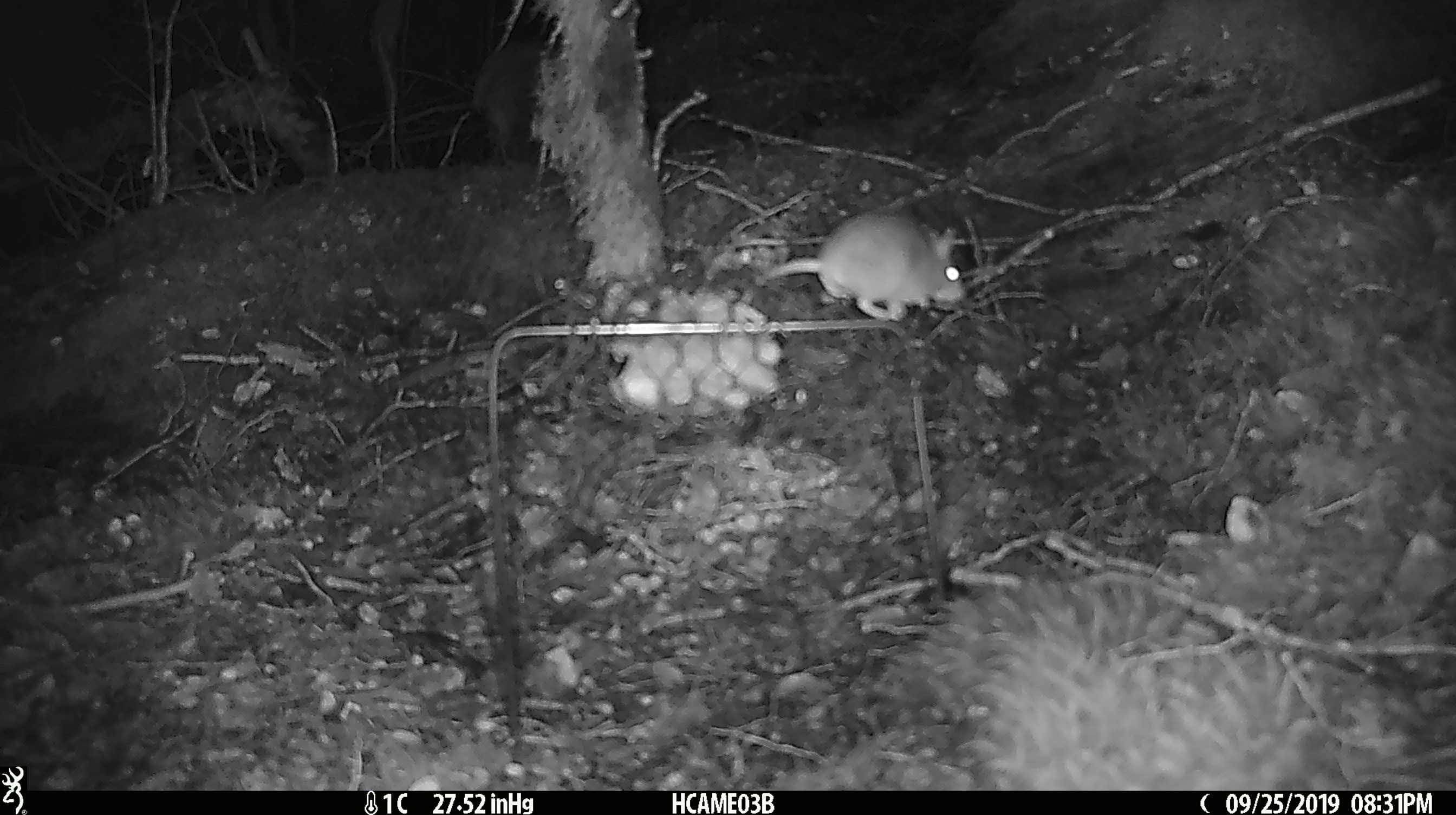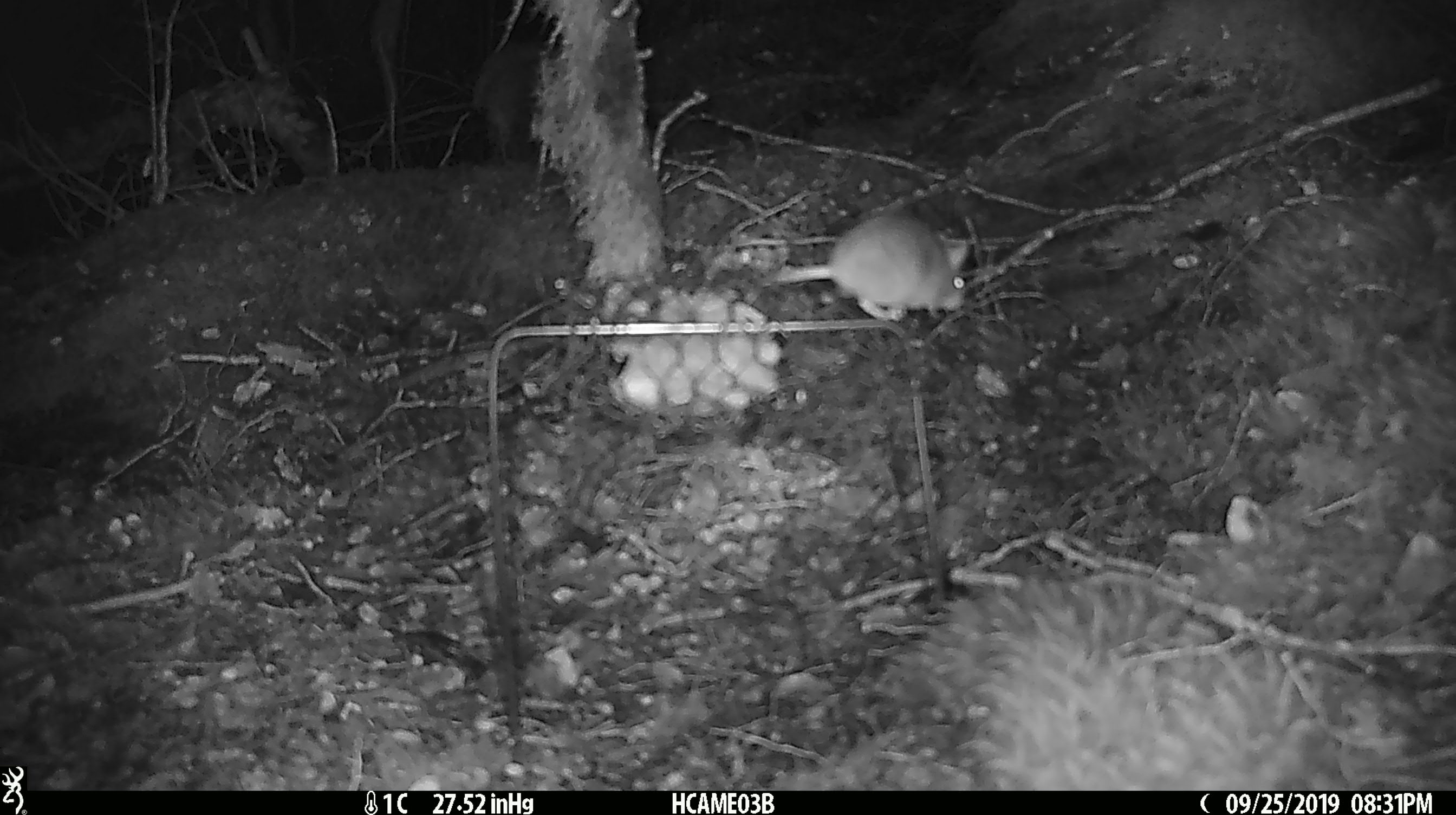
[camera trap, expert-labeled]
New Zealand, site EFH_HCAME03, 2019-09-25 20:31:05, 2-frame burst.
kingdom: Animalia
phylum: Chordata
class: Mammalia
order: Rodentia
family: Muridae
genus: Mus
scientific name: Mus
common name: mouse